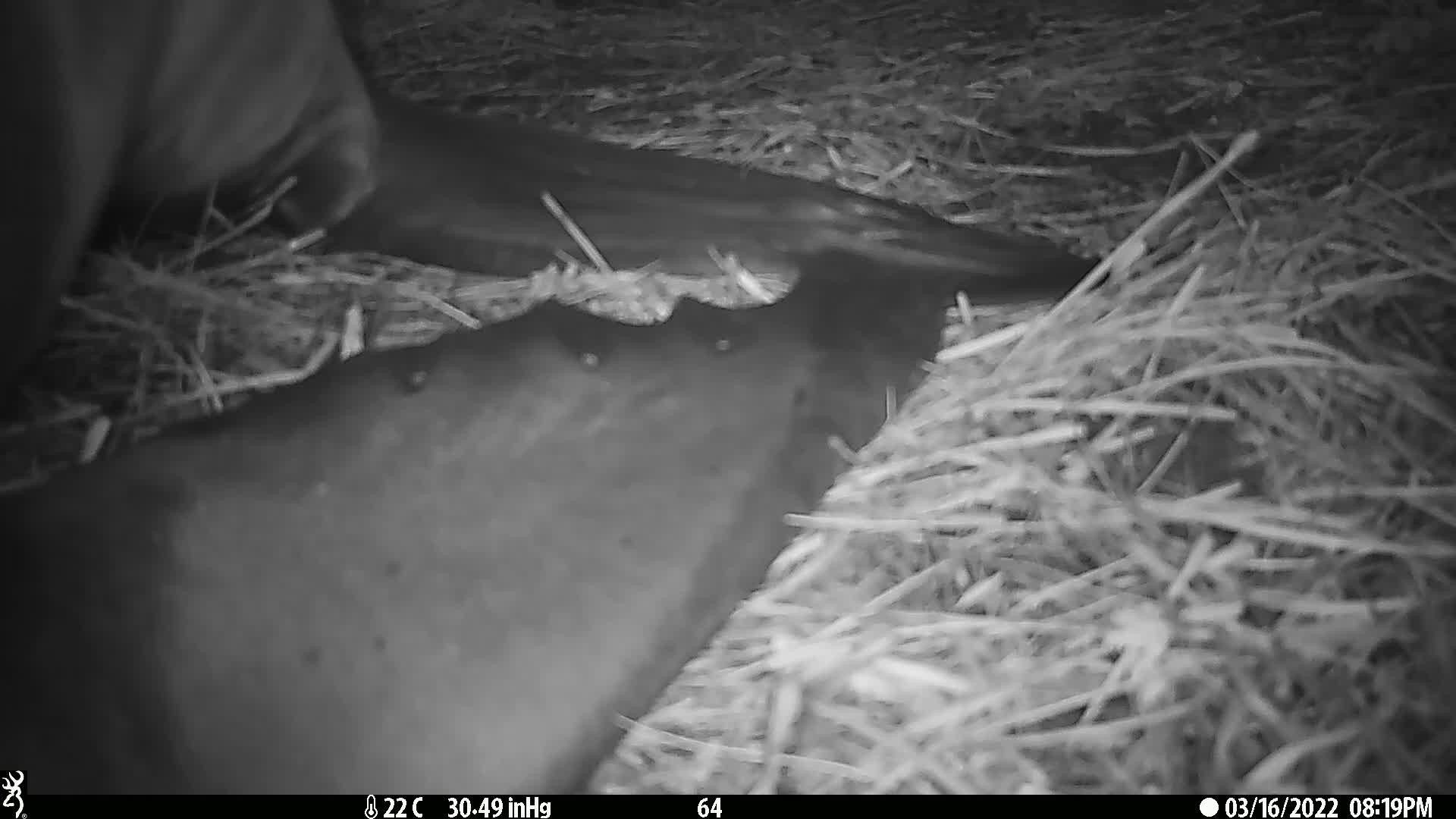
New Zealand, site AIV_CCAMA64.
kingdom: Animalia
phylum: Chordata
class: Mammalia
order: Carnivora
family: Otariidae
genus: Phocarctos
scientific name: Phocarctos hookeri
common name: new zealand sea lion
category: sealion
Sealion (new zealand sea lion) (Phocarctos hookeri).